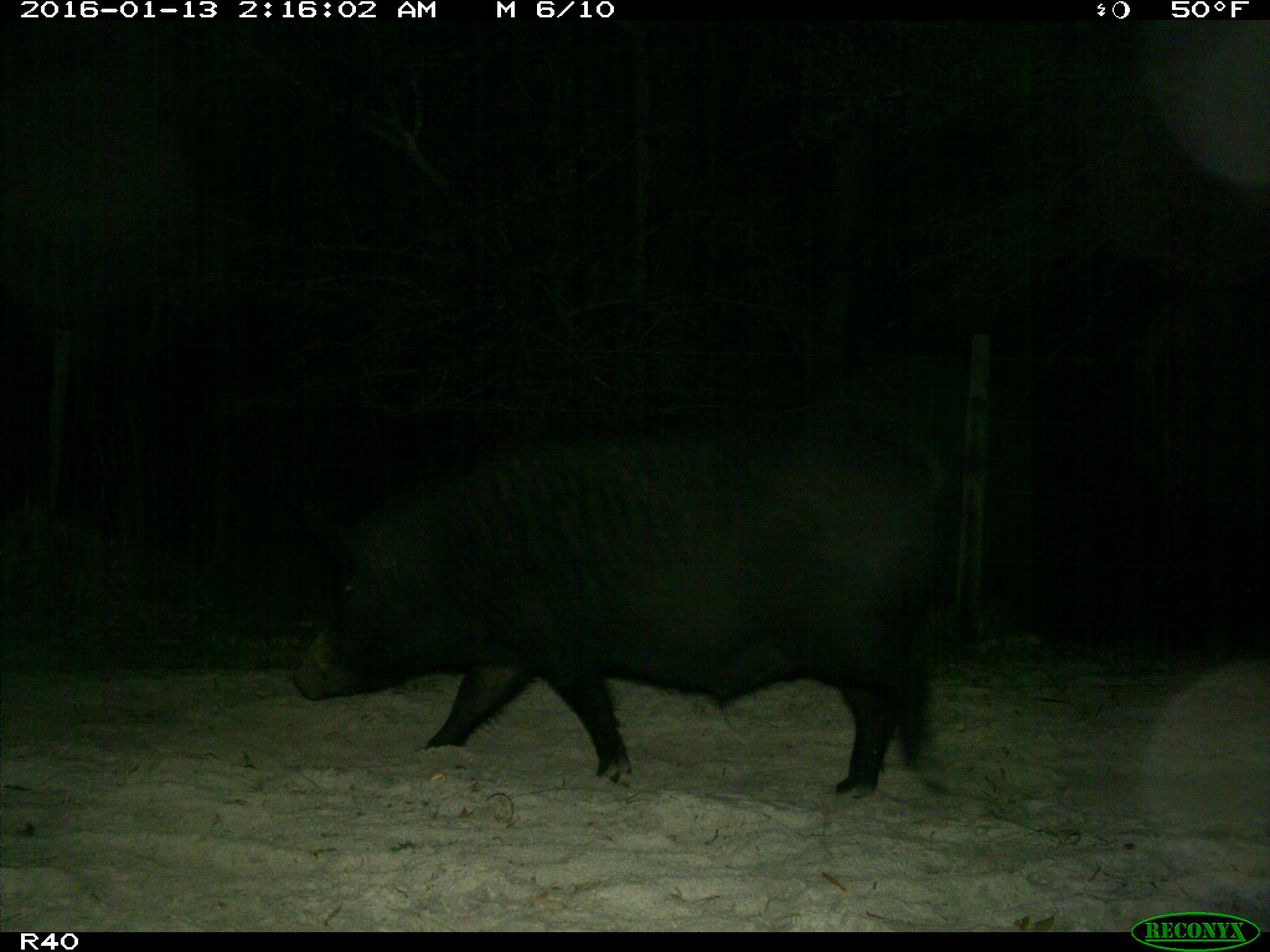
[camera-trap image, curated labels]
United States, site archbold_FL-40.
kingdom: Animalia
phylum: Chordata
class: Mammalia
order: Artiodactyla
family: Suidae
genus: Sus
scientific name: Sus scrofa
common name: wild boar